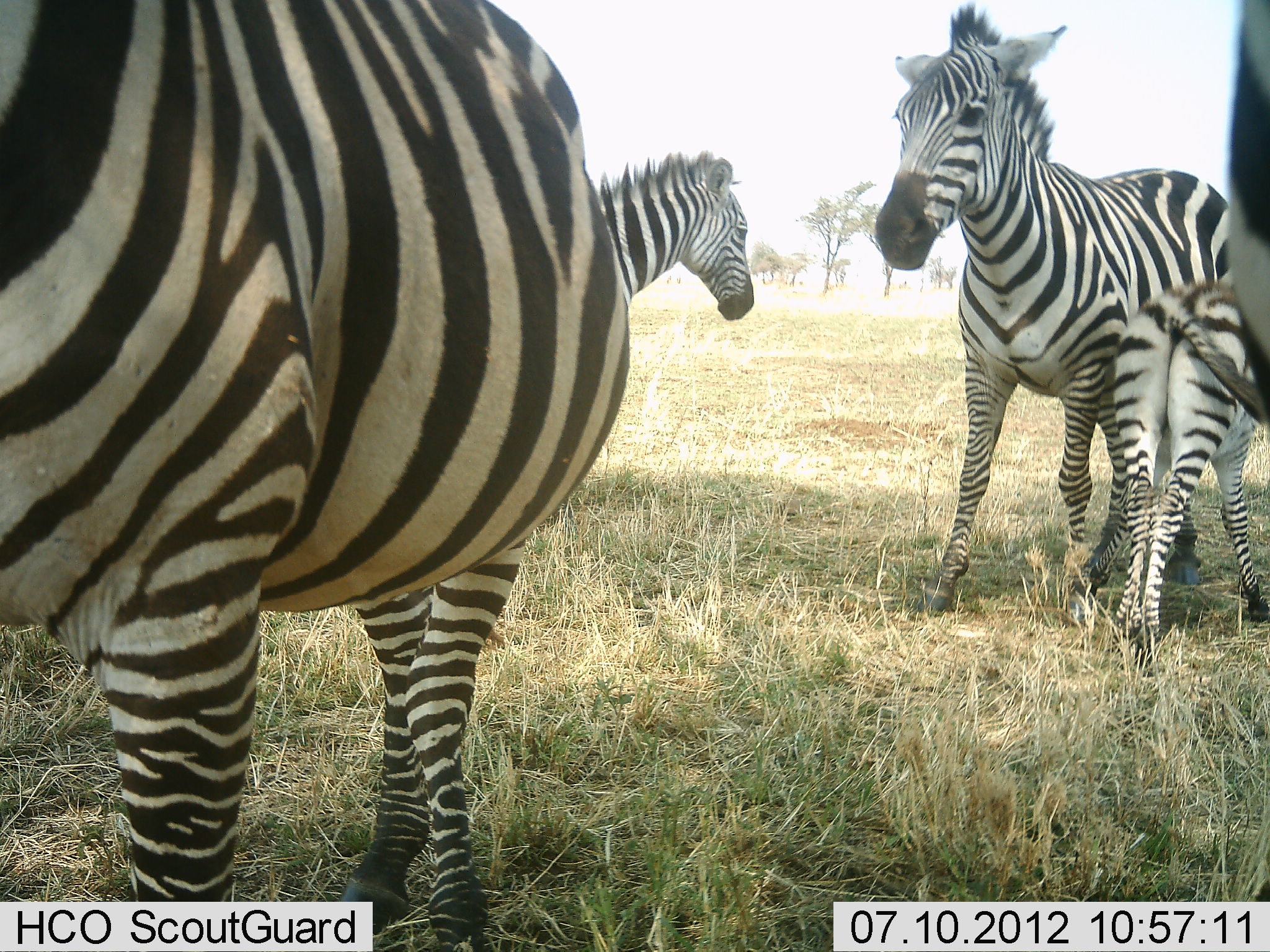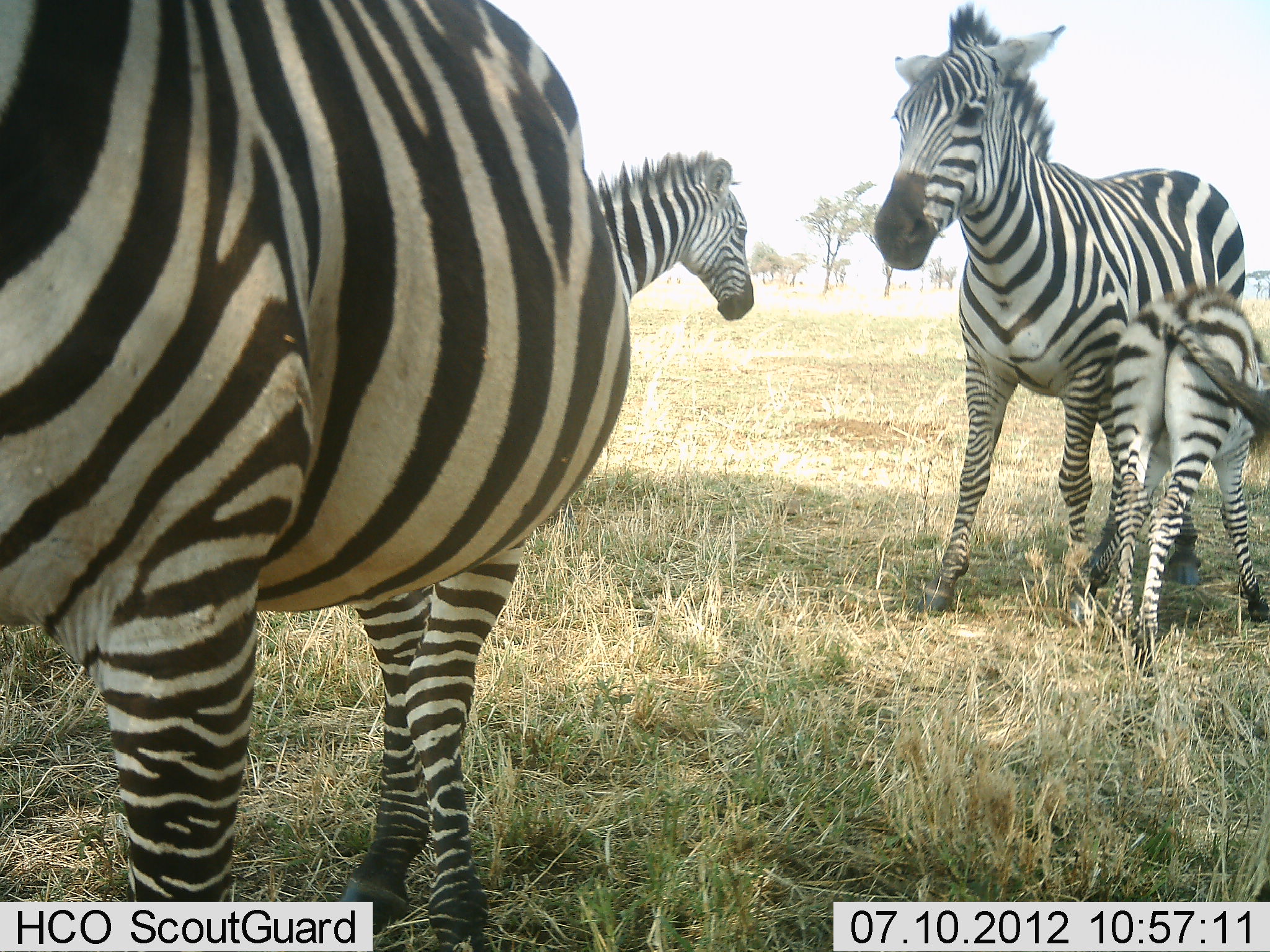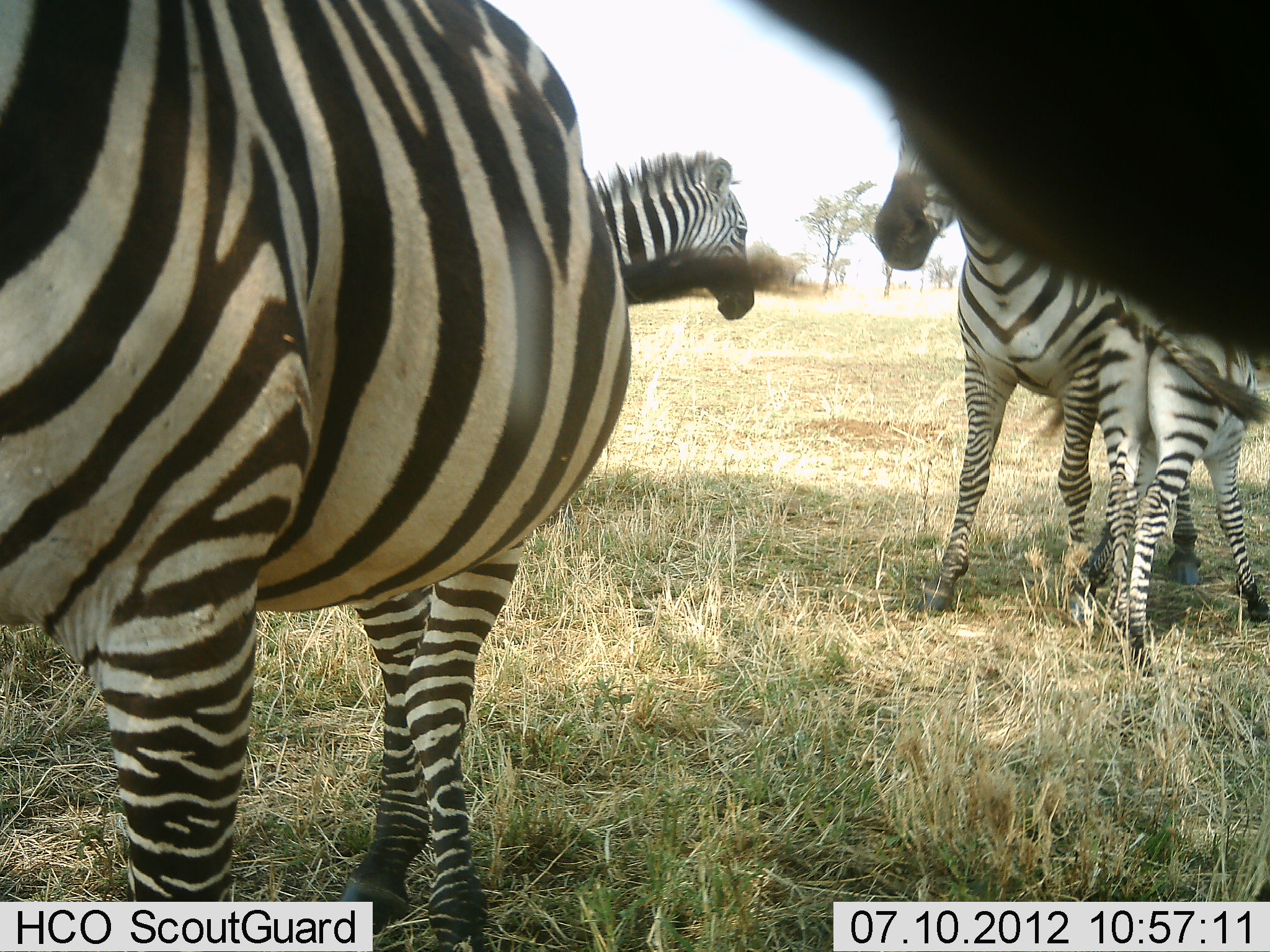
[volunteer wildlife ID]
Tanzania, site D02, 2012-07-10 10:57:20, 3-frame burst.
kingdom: Animalia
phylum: Chordata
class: Mammalia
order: Perissodactyla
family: Equidae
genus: Equus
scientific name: Equus quagga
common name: plains zebra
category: zebra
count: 5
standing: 100%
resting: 0%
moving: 20%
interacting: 20%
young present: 90%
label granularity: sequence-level